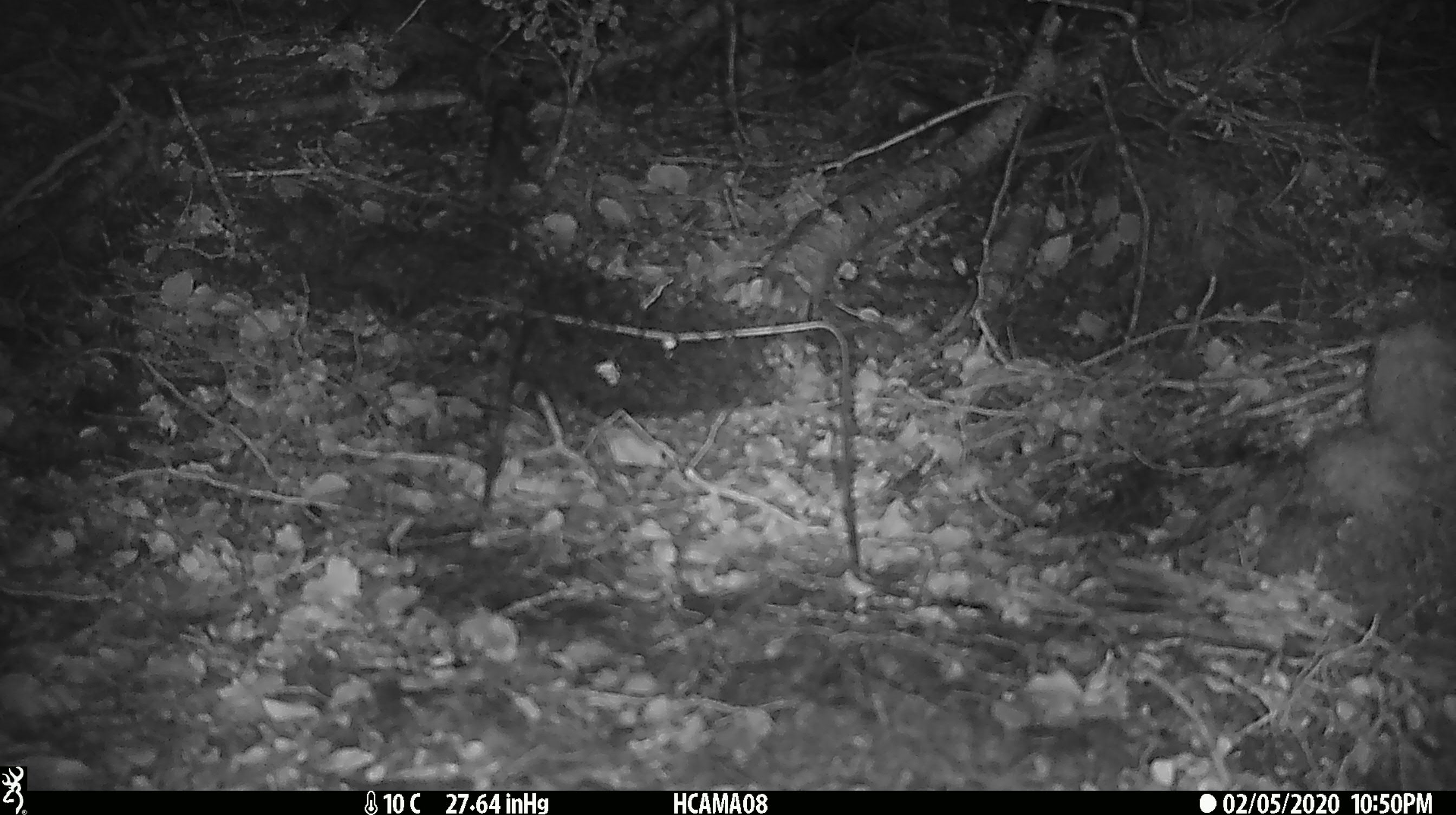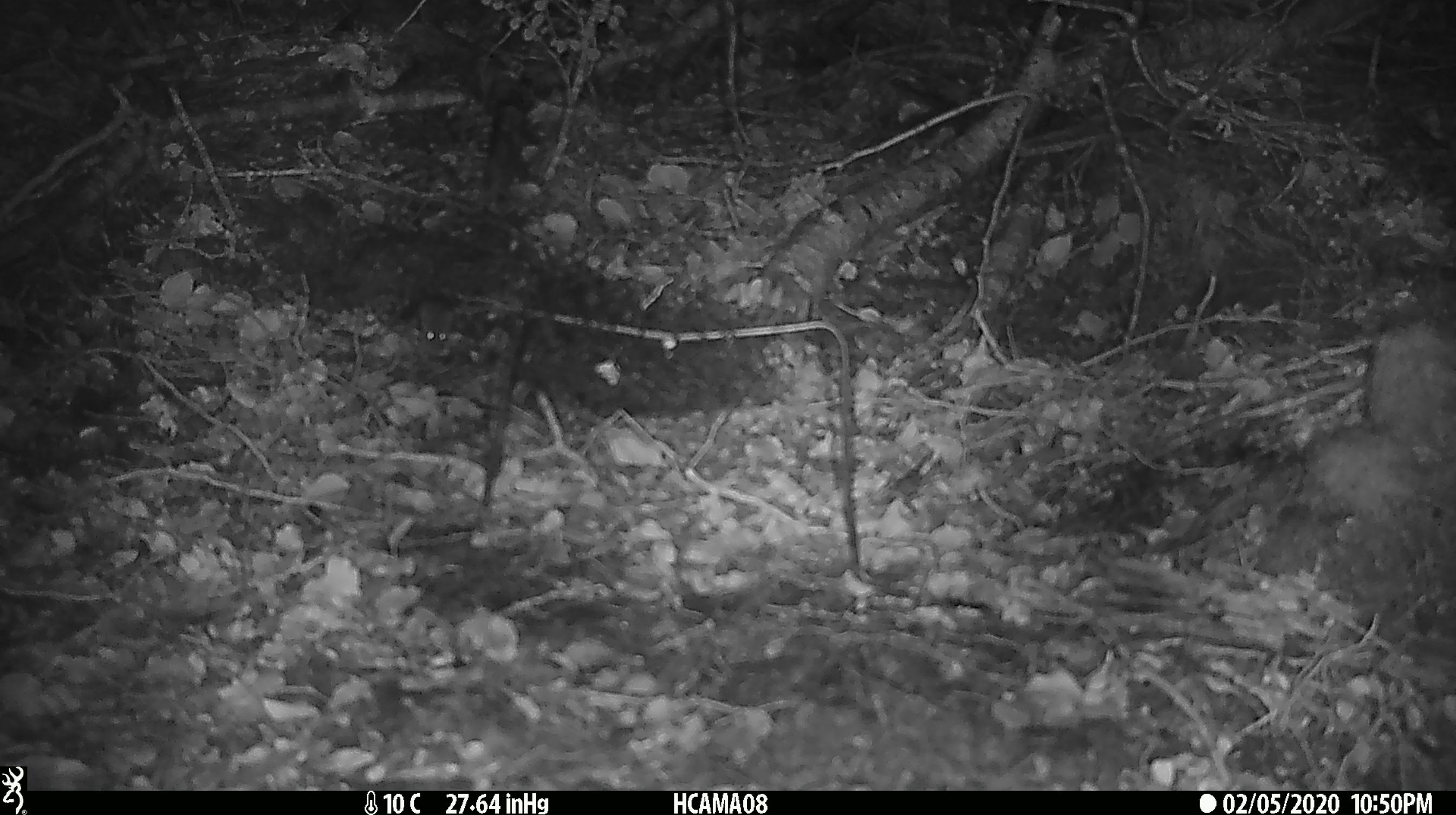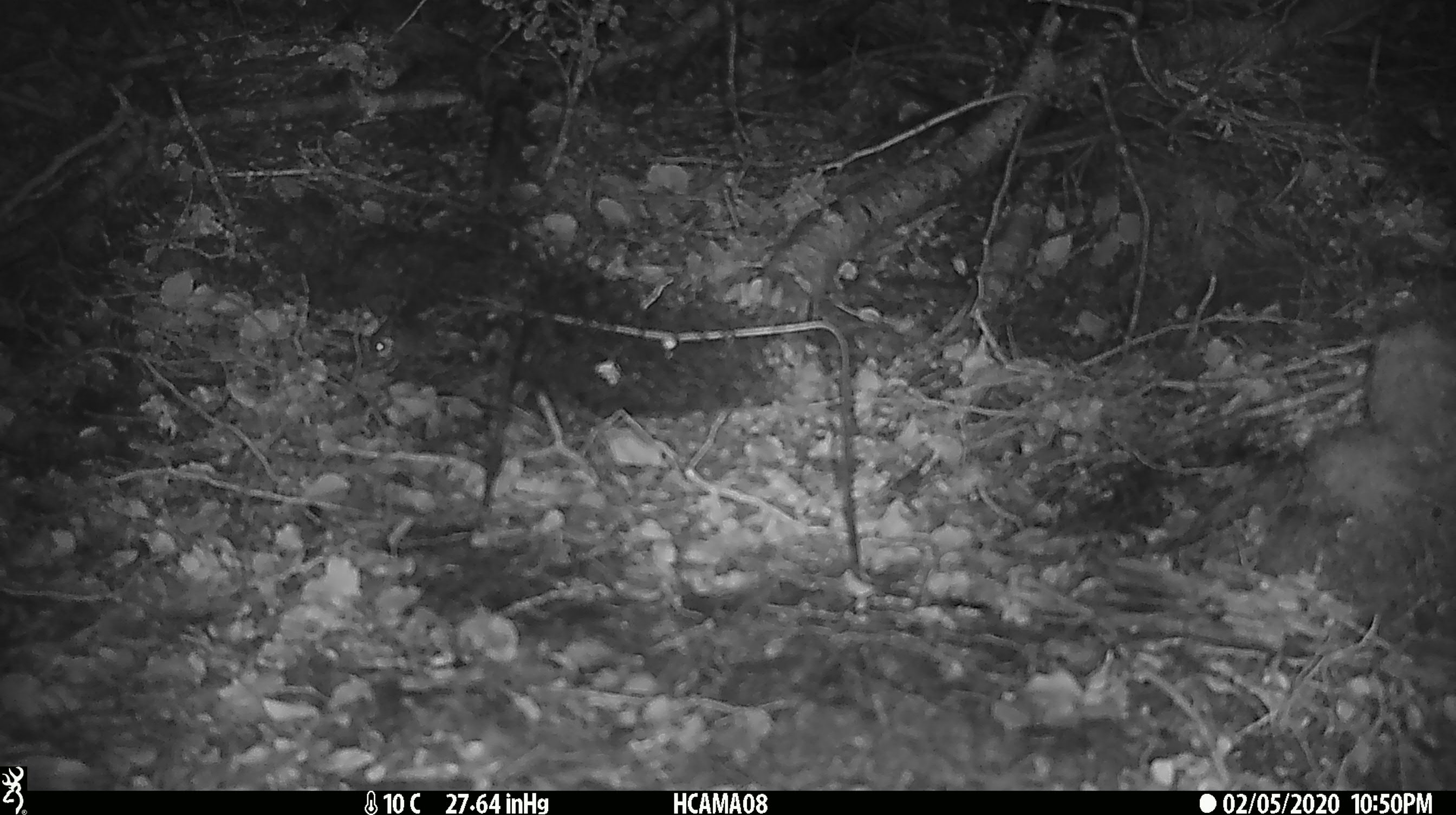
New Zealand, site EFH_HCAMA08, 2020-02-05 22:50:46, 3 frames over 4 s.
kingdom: Animalia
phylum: Chordata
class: Mammalia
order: Rodentia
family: Muridae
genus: Mus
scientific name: Mus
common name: mouse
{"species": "mouse (Mus)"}